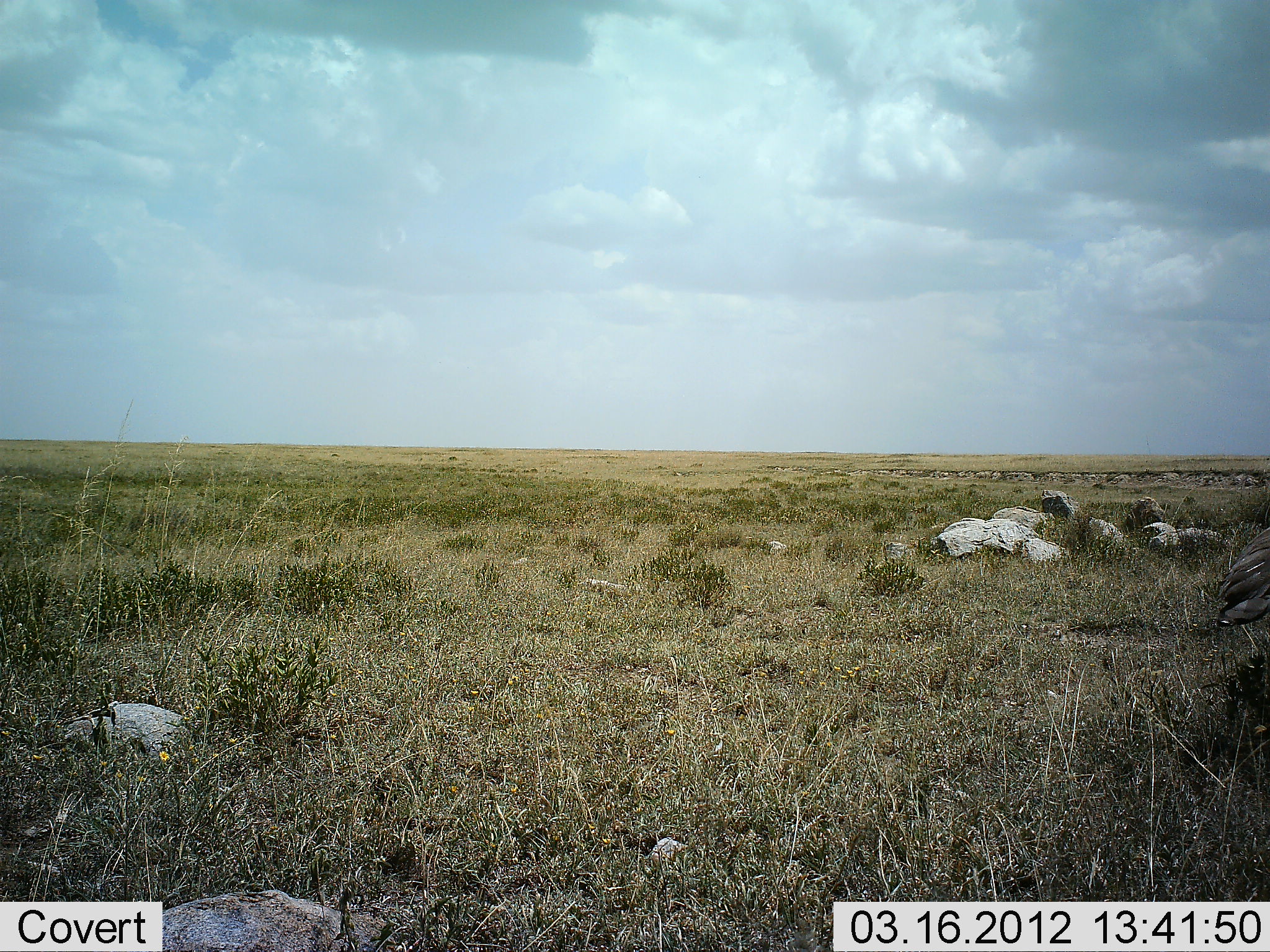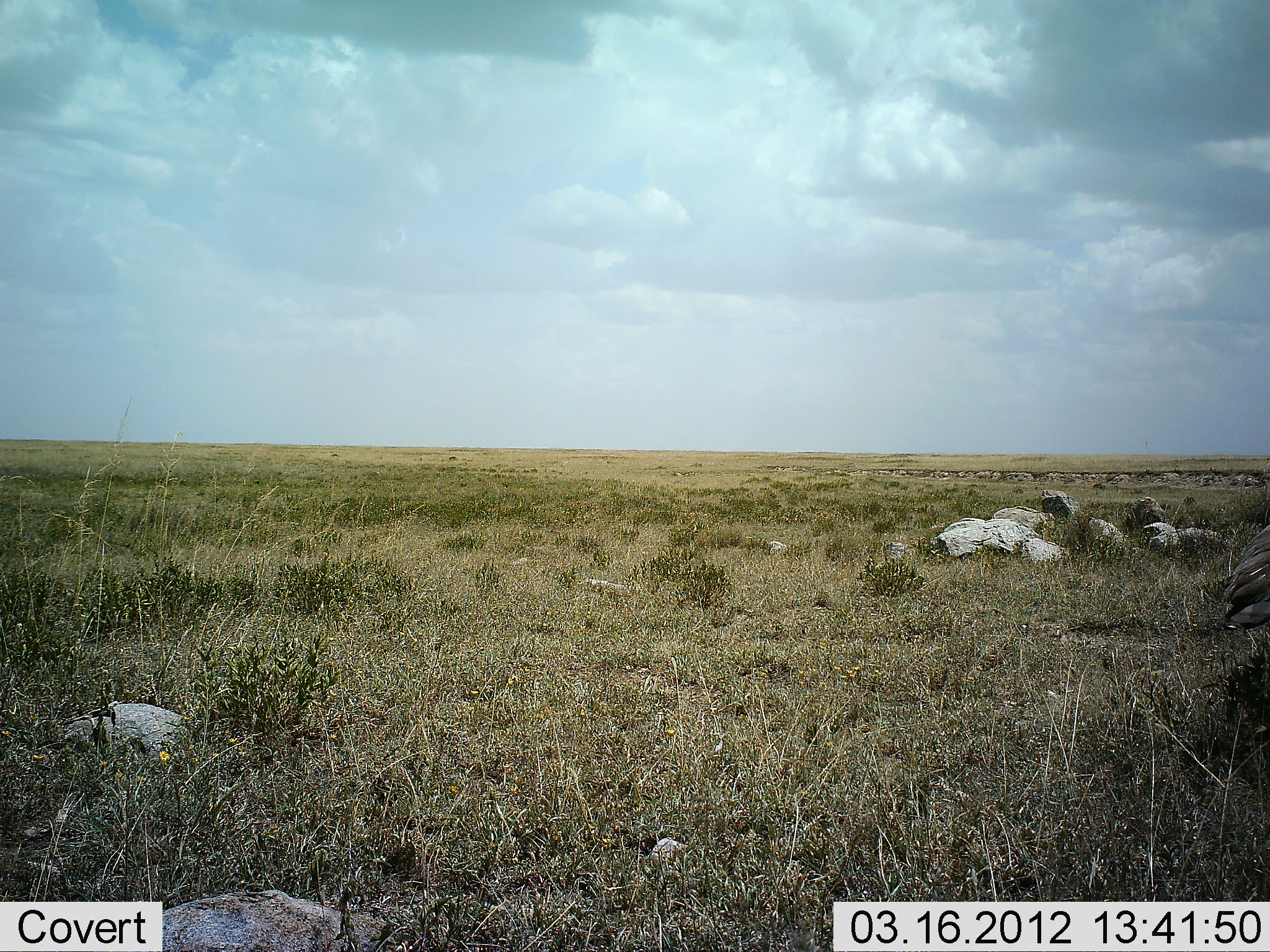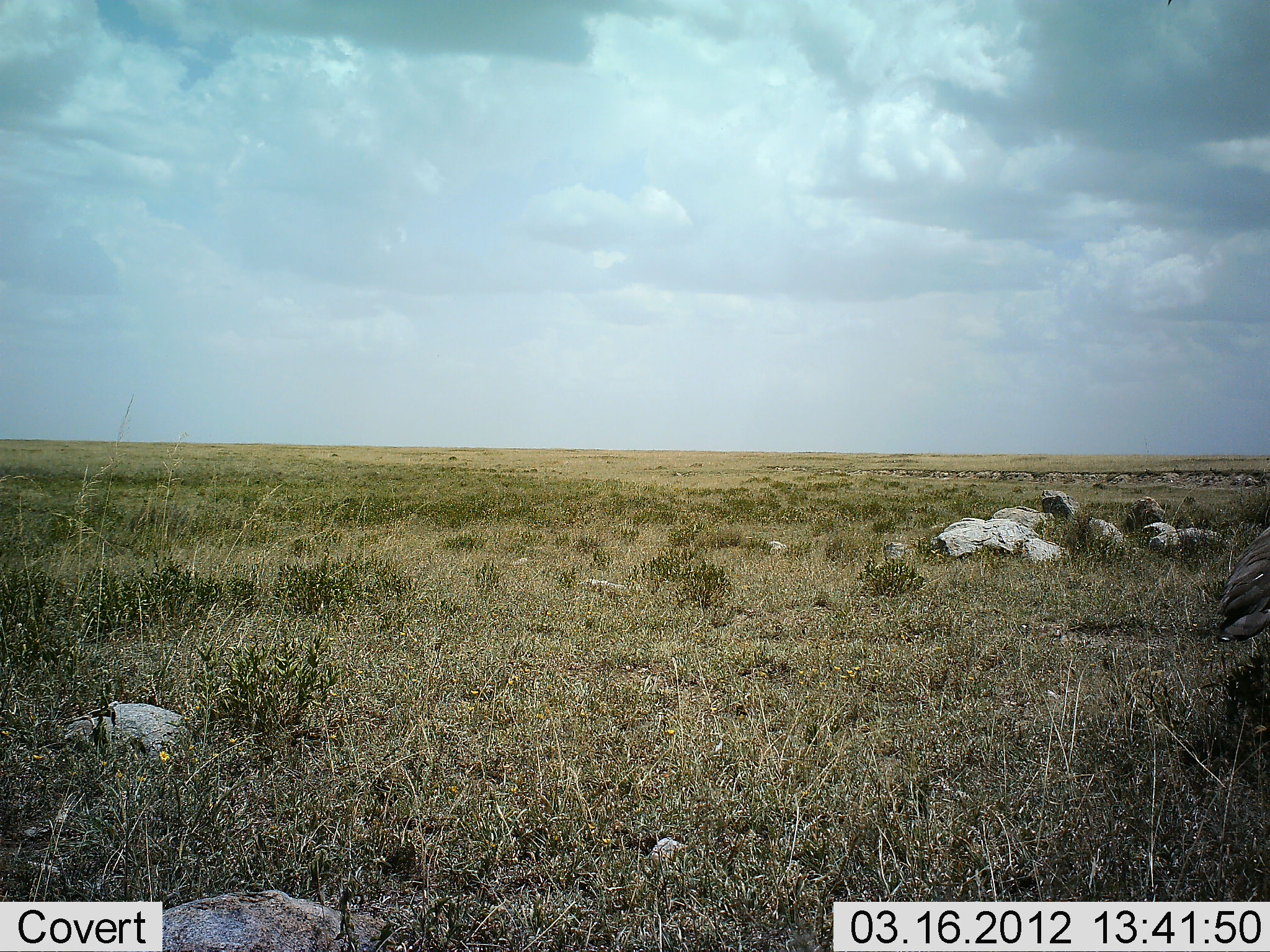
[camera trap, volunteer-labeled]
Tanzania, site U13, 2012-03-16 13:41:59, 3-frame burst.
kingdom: Animalia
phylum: Chordata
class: Aves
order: Otidiformes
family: Otididae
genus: Ardeotis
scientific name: Ardeotis kori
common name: kori bustard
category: koribustard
Koribustard (kori bustard) (Ardeotis kori), count 1. Behavior (volunteer vote fractions): standing 100%, resting 0%, moving 0%, interacting 0%. Young present (vote fraction): 0%. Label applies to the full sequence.